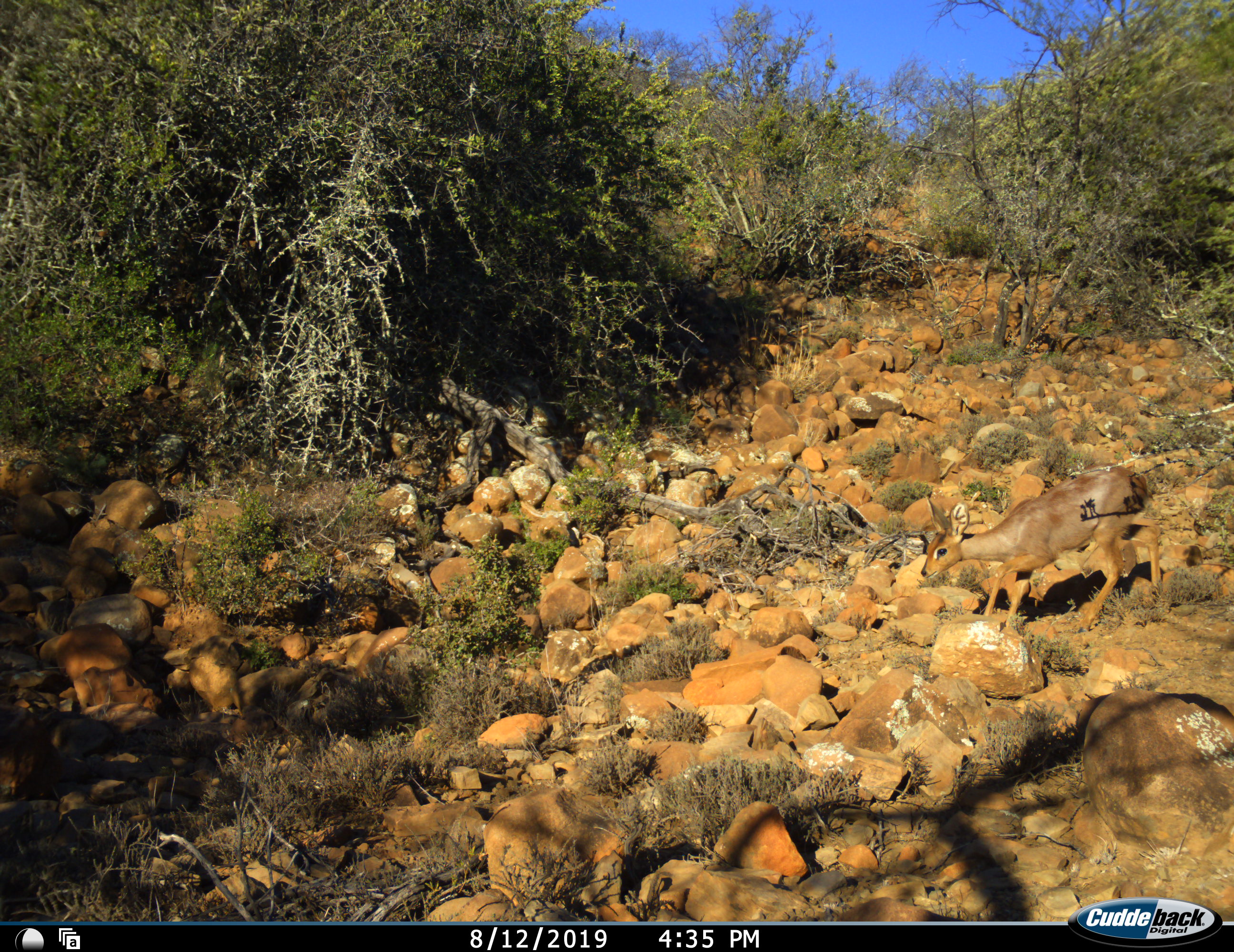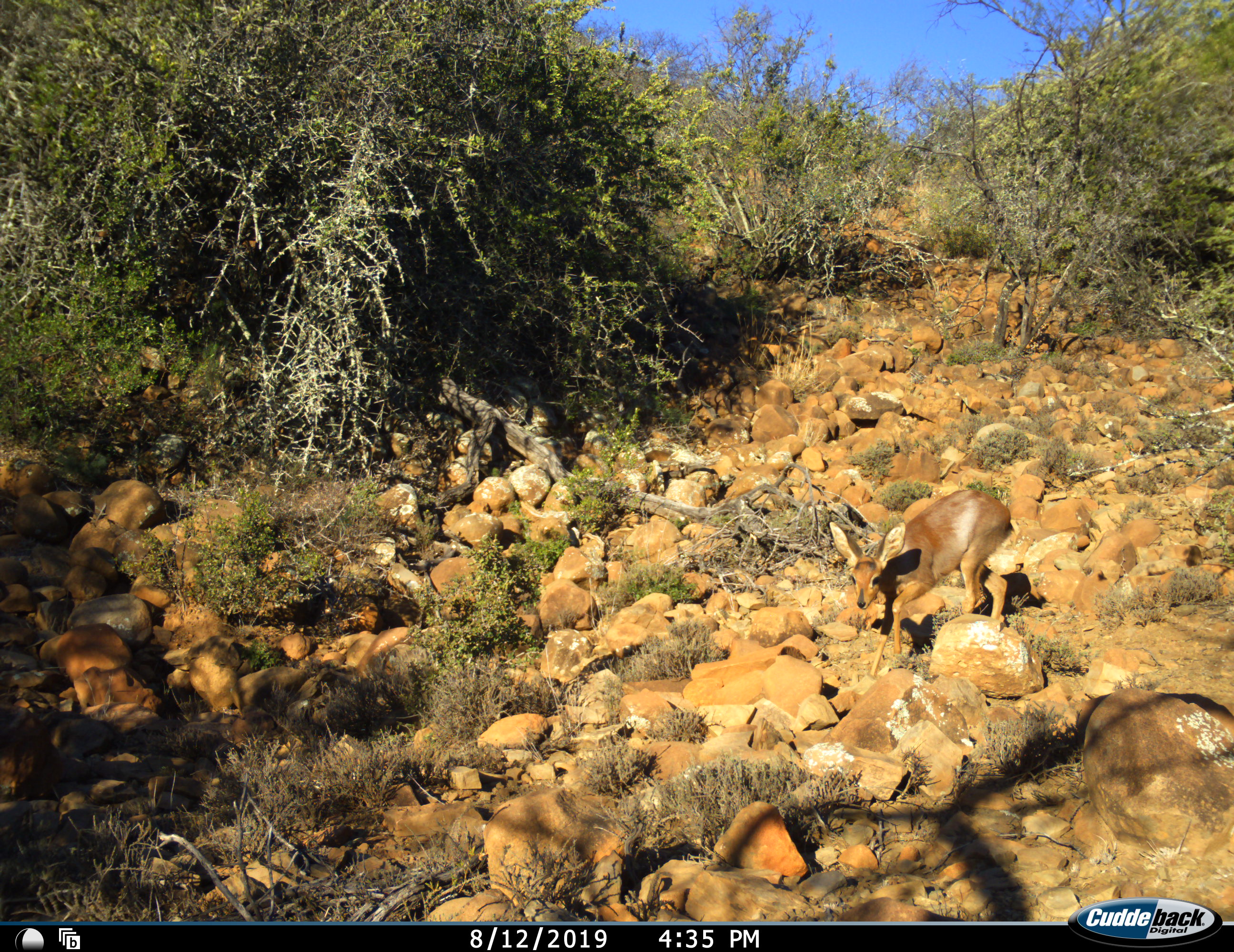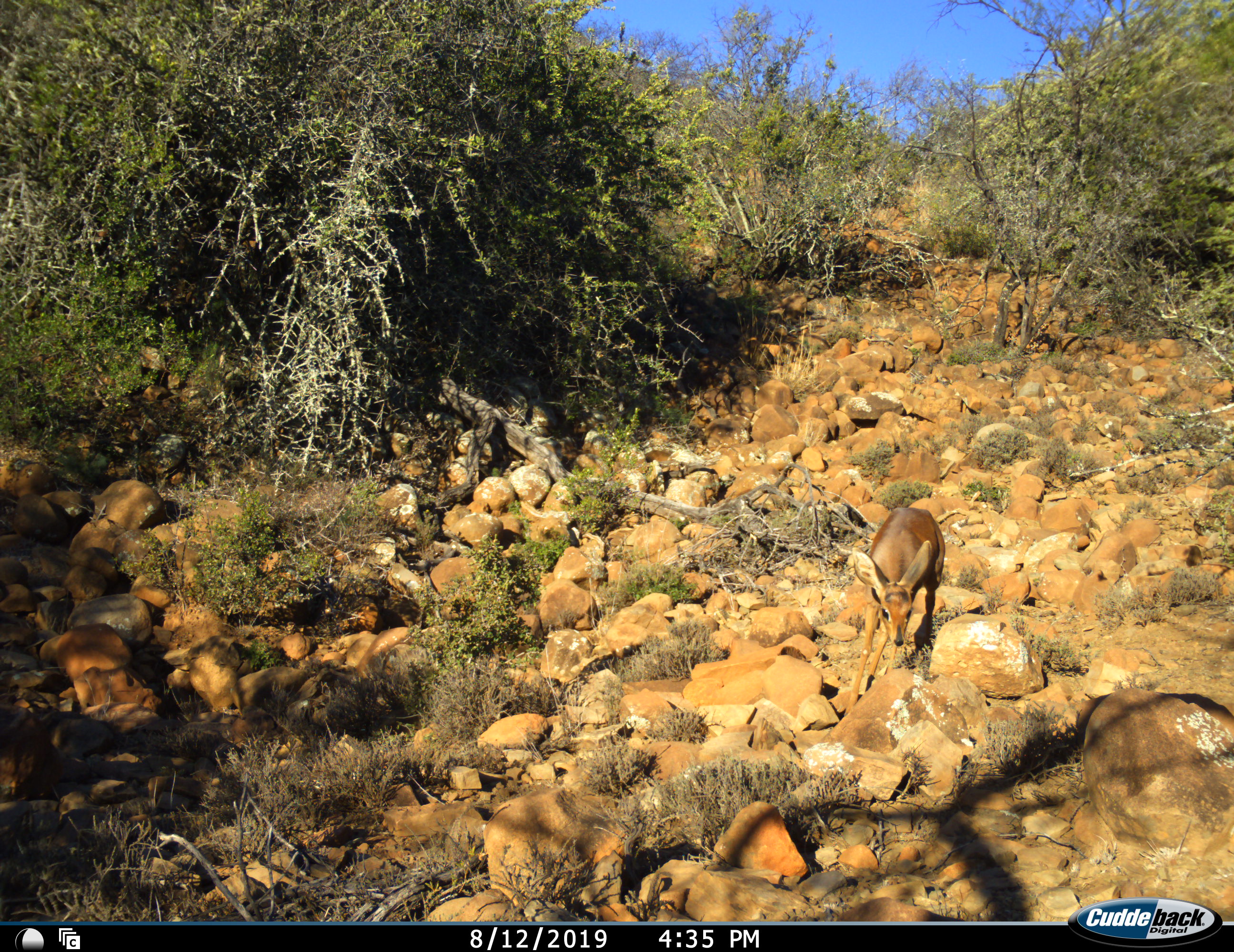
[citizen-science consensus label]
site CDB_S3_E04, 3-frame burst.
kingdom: Animalia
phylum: Chordata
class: Mammalia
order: Artiodactyla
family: Bovidae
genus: Raphicerus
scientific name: Raphicerus campestris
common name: steenbok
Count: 1.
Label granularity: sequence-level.